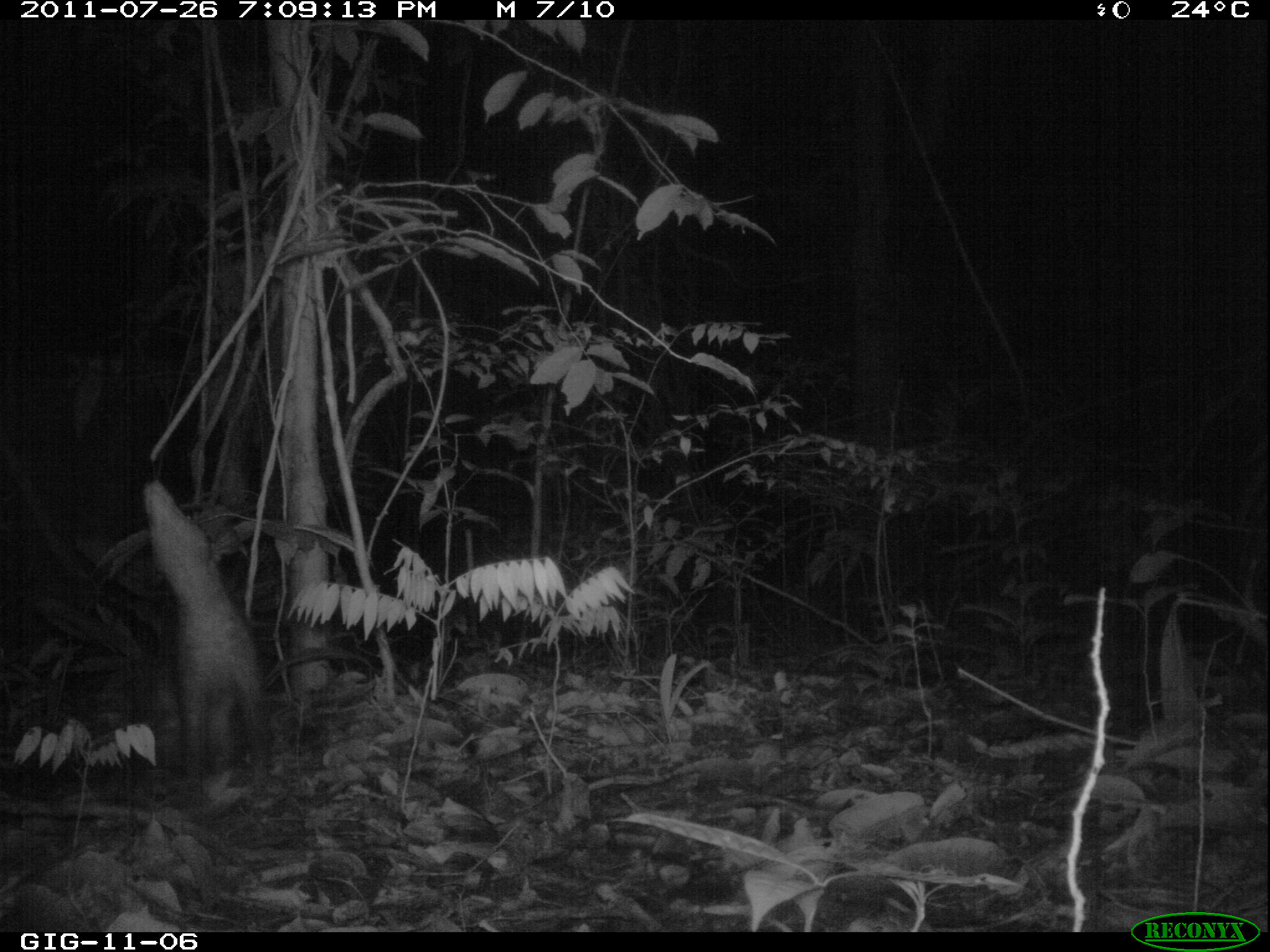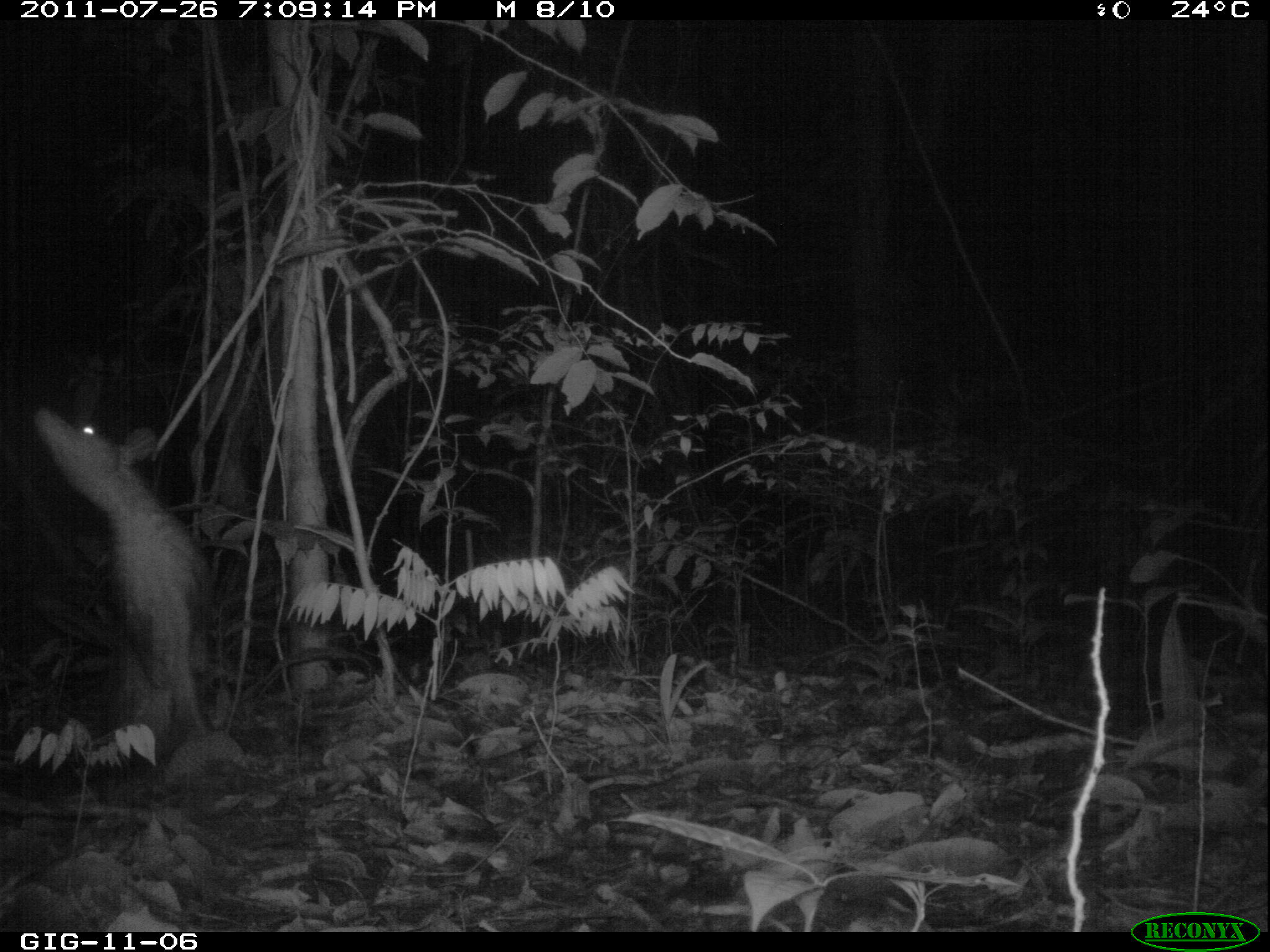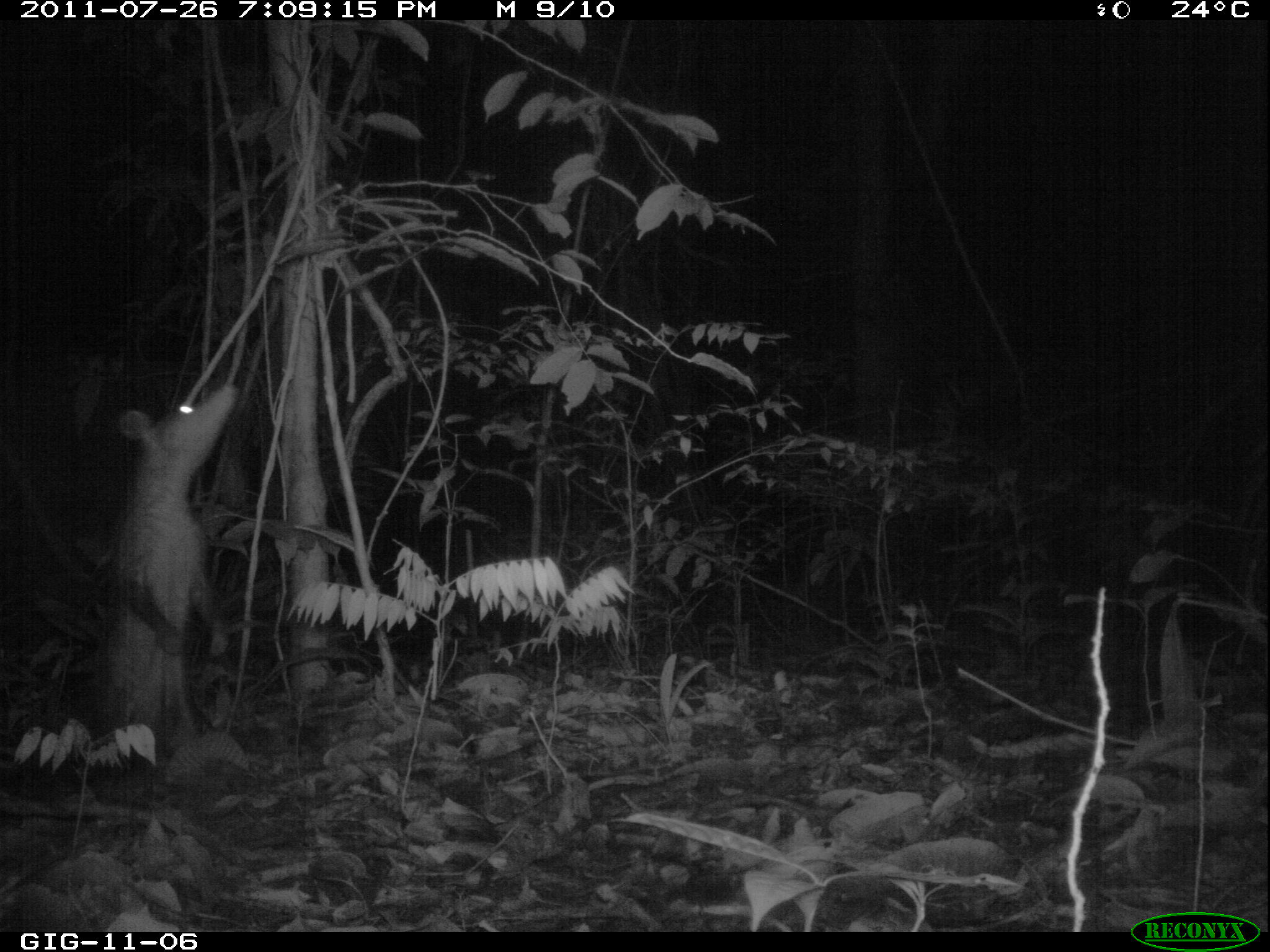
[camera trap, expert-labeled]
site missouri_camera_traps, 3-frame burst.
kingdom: Animalia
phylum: Chordata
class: Mammalia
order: Didelphimorphia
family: Didelphidae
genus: Didelphis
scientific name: Didelphis marsupialis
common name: common opossum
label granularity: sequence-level